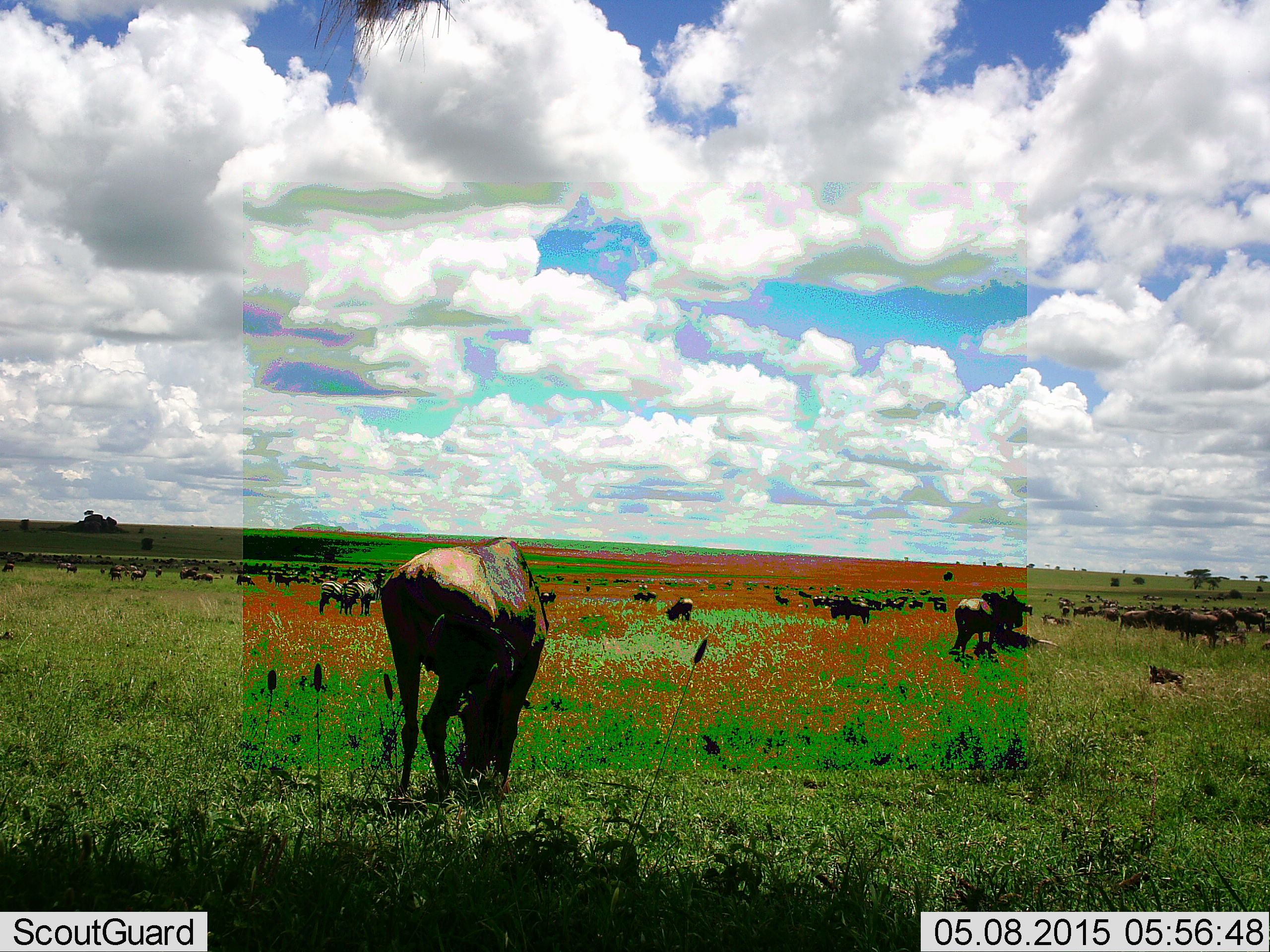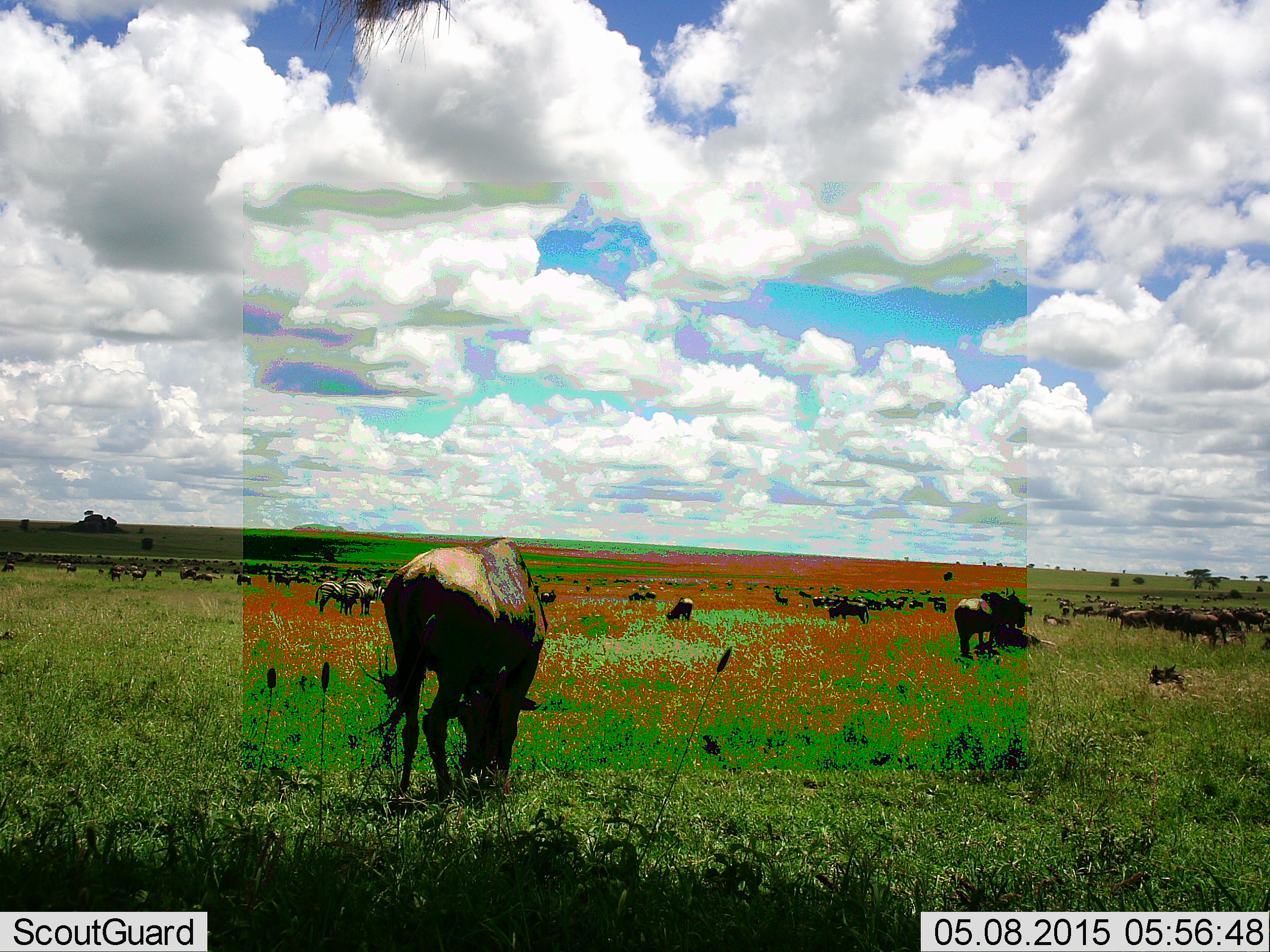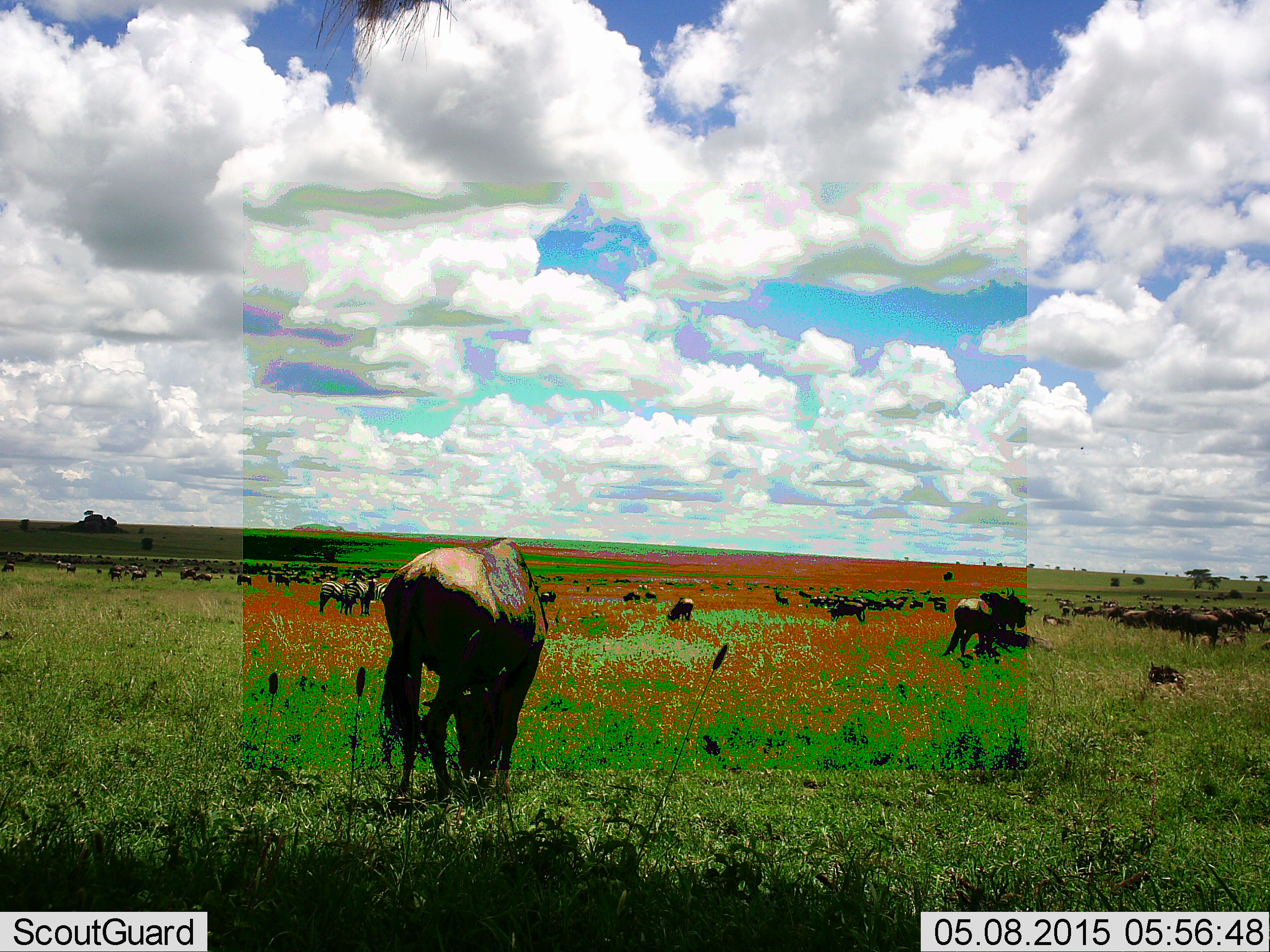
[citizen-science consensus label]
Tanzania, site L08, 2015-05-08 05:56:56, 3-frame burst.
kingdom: Animalia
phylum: Chordata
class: Mammalia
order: Artiodactyla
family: Bovidae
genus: Connochaetes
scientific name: Connochaetes taurinus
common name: blue wildebeest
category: wildebeest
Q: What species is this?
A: Wildebeest (blue wildebeest) (Connochaetes taurinus).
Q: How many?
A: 51+.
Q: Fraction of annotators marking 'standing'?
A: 64%.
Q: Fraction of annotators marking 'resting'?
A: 18%.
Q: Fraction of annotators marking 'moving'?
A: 27%.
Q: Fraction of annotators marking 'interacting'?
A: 27%.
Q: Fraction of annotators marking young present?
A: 9%.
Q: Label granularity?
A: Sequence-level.